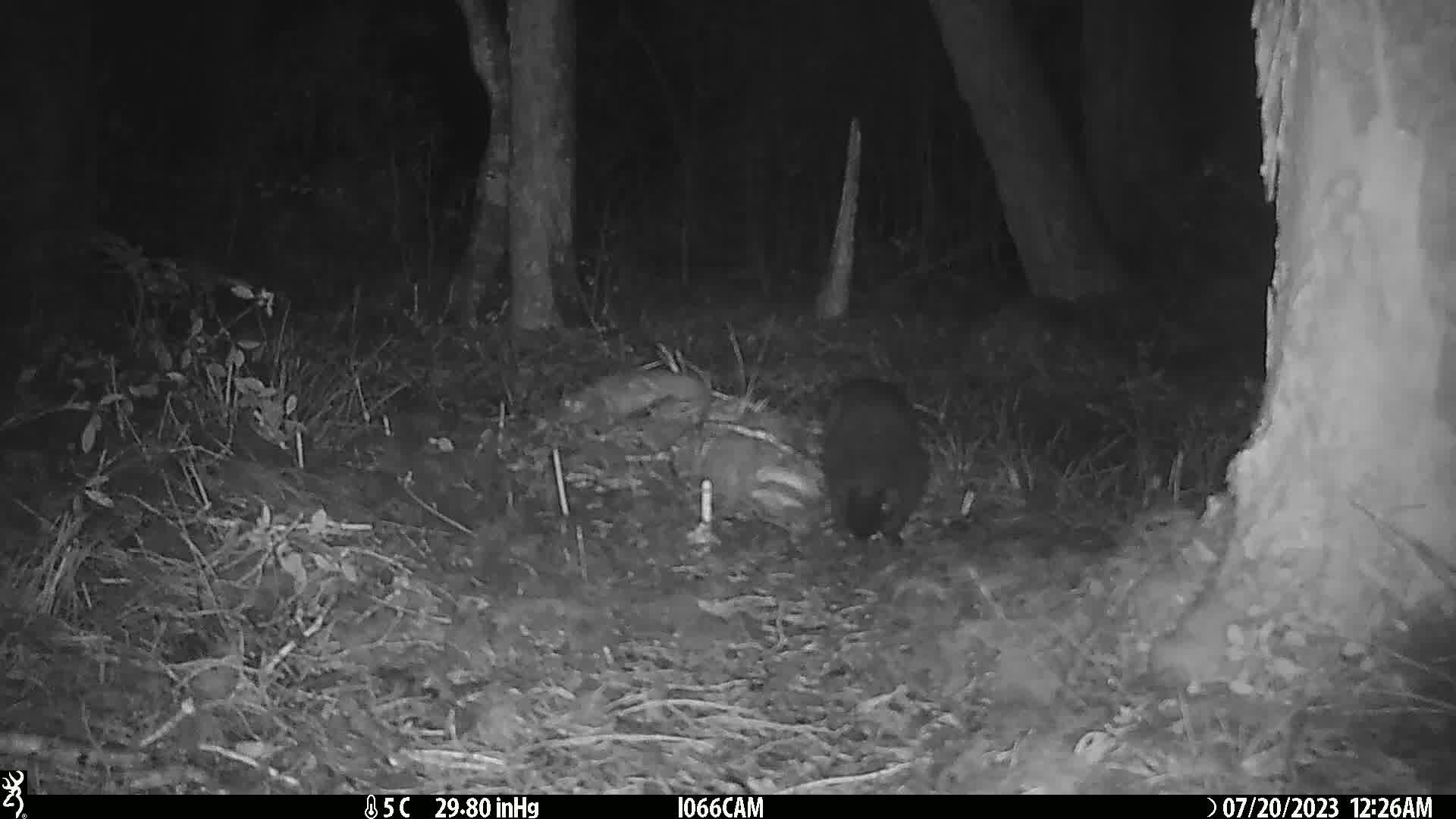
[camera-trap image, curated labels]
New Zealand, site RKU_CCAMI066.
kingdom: Animalia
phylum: Chordata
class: Mammalia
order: Carnivora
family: Felidae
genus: Felis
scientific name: Felis catus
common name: domestic cat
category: cat